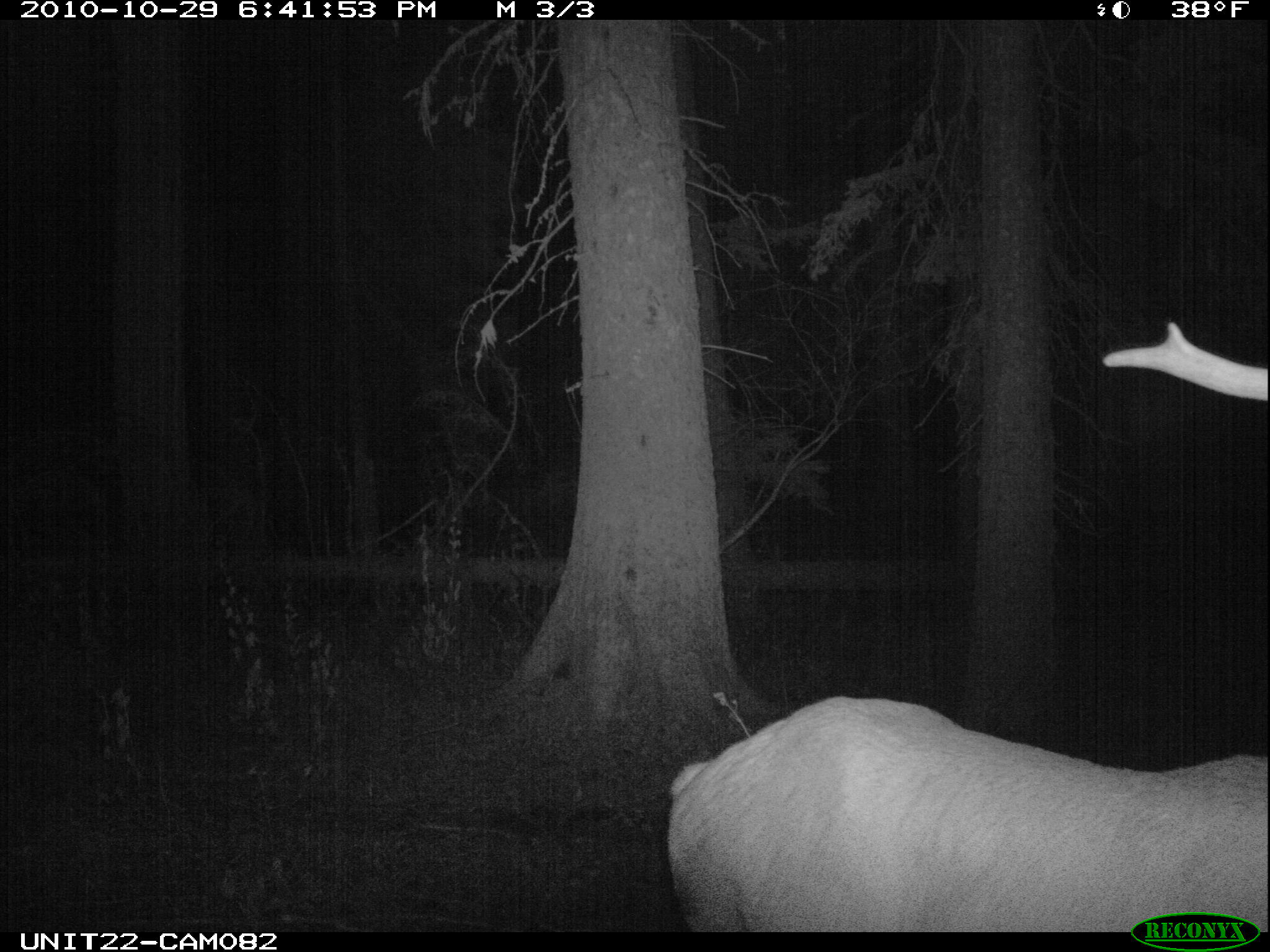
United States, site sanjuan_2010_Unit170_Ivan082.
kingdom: Animalia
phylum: Chordata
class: Mammalia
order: Artiodactyla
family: Cervidae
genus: Cervus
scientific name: Cervus elaphus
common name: red deer